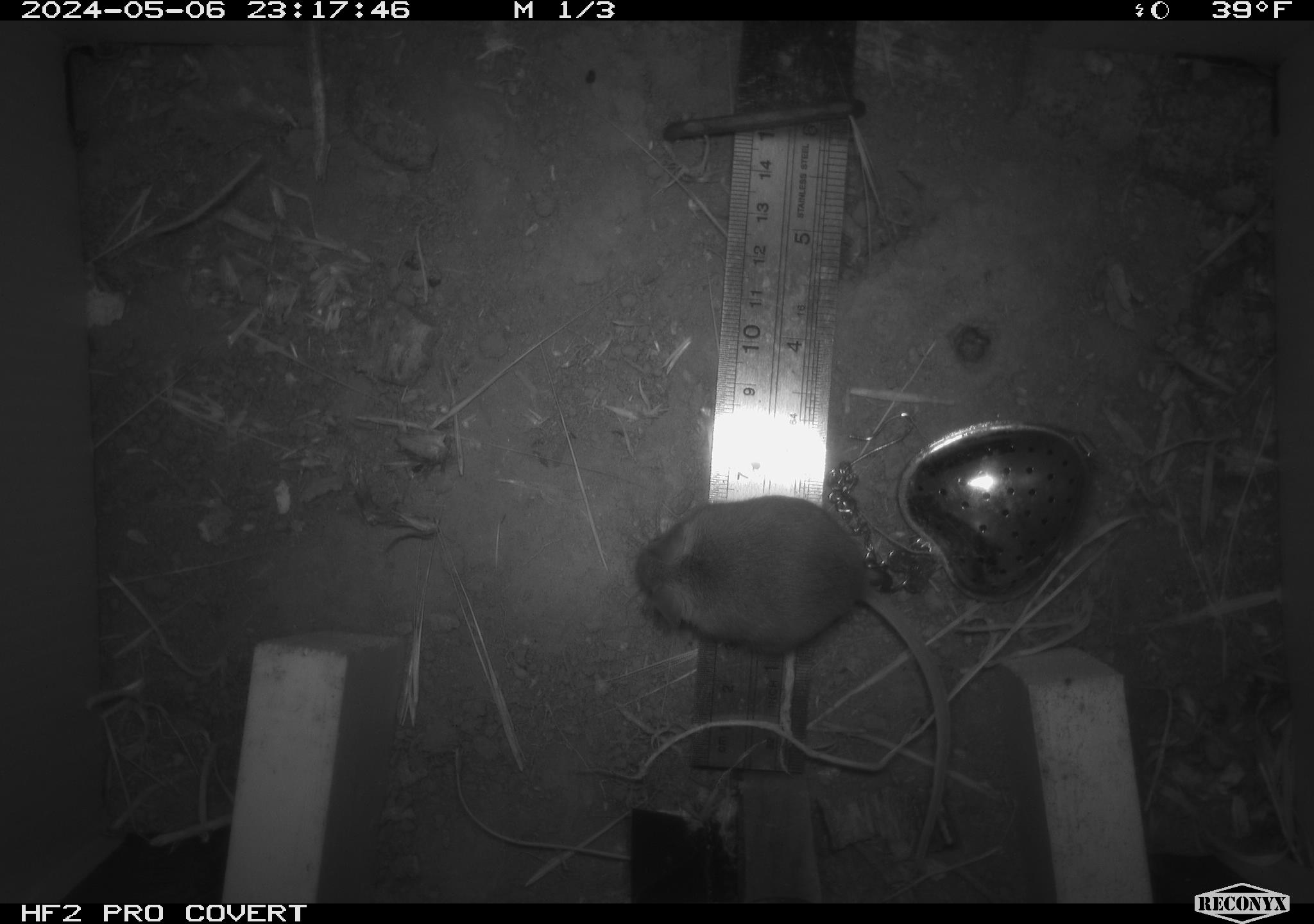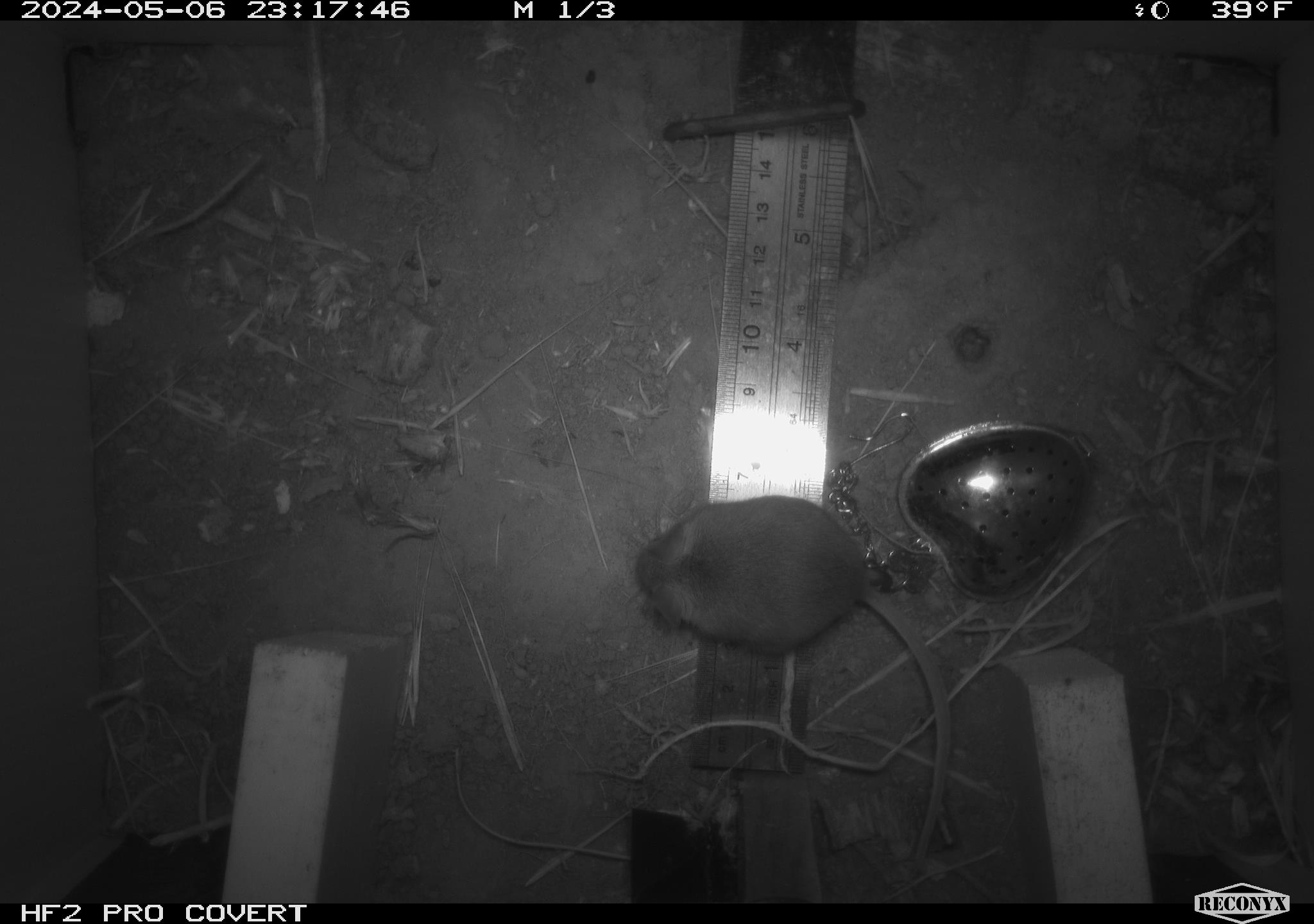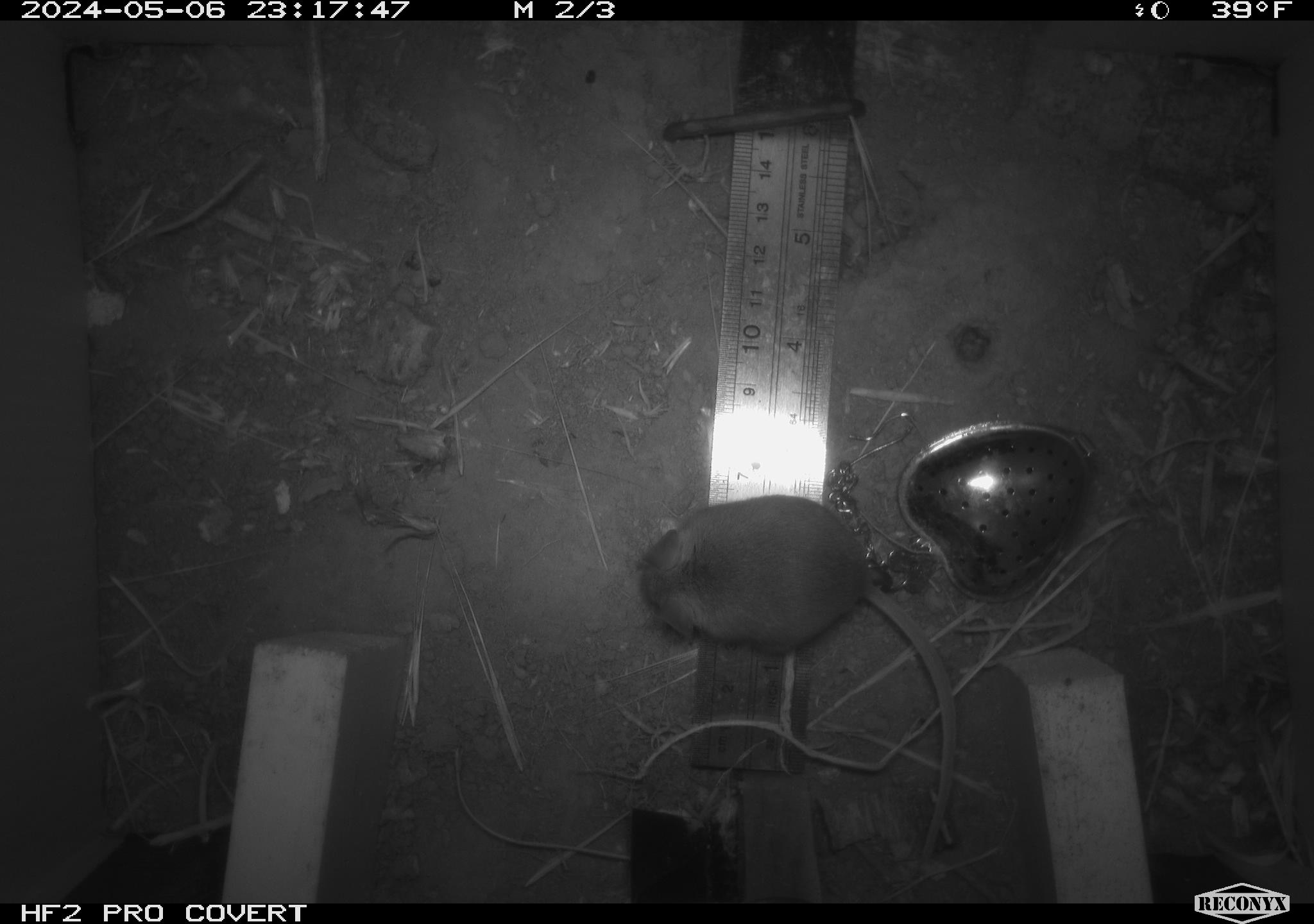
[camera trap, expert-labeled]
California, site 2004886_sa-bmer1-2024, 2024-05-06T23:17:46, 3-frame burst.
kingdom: Animalia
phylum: Chordata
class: Mammalia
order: Rodentia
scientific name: Rodentia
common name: mouse species